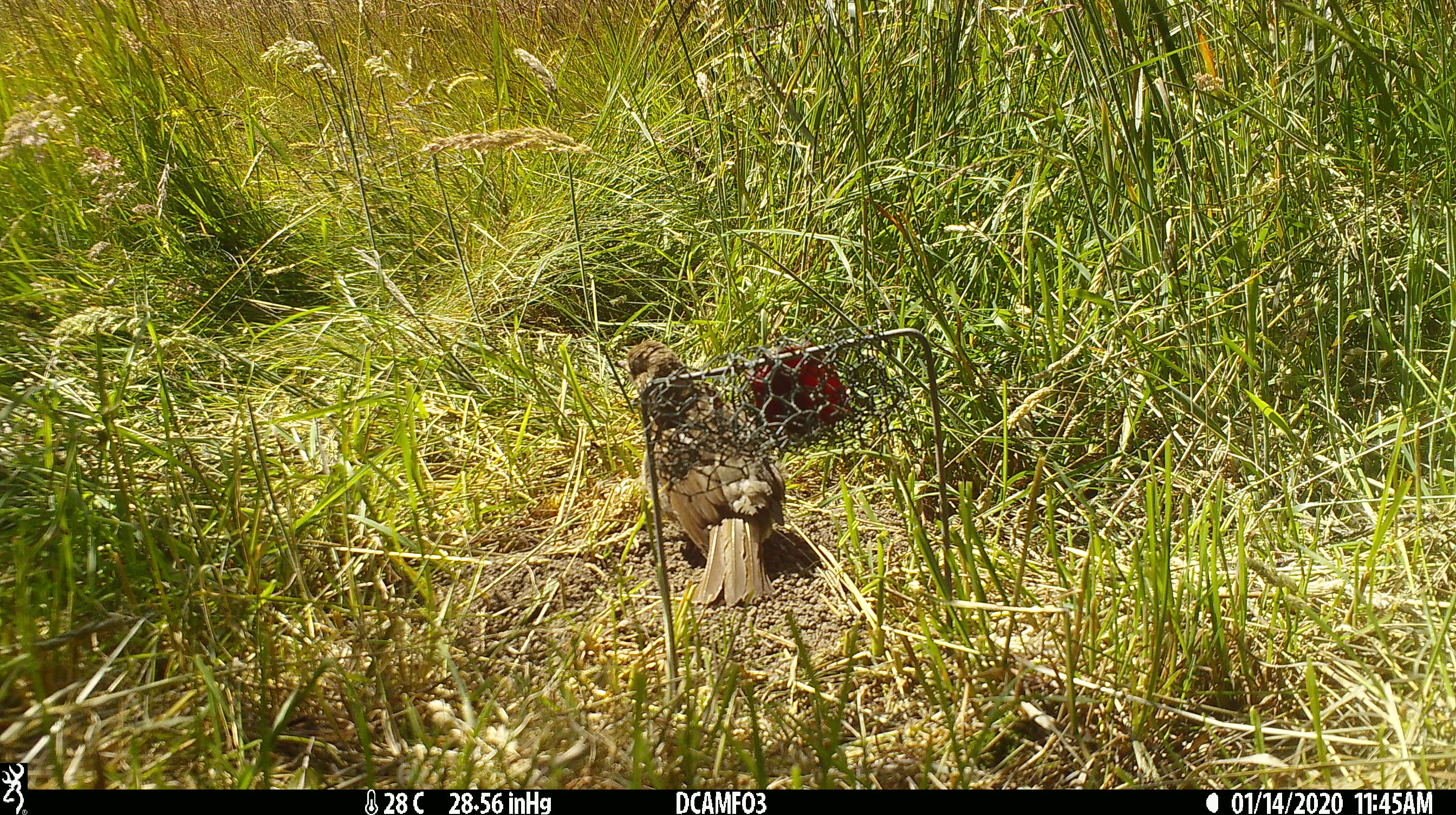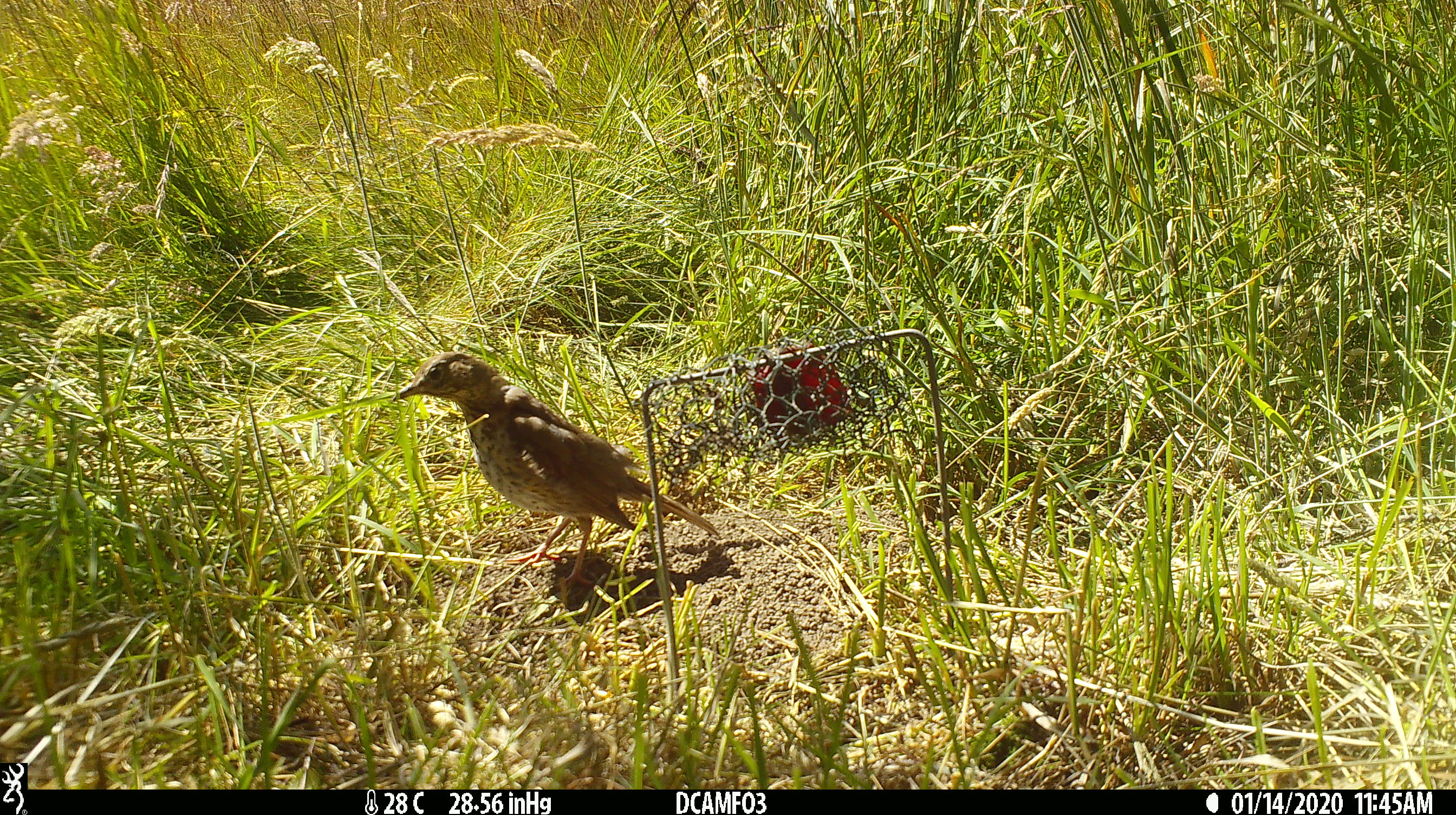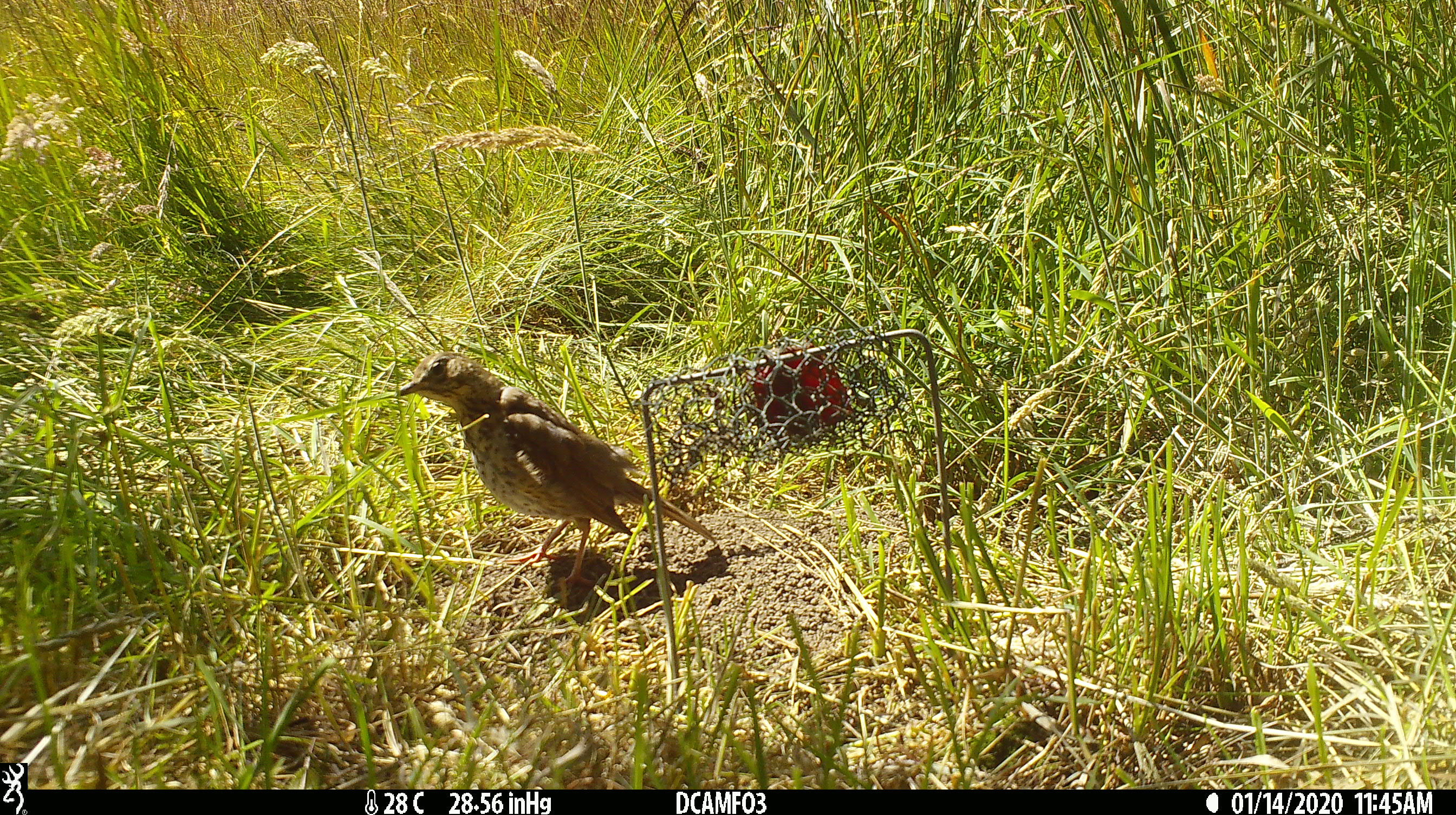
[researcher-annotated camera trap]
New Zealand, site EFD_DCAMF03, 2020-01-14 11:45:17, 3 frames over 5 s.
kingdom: Animalia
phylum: Chordata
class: Aves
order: Passeriformes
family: Turdidae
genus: Turdus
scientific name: Turdus philomelos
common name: song thrush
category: thrush